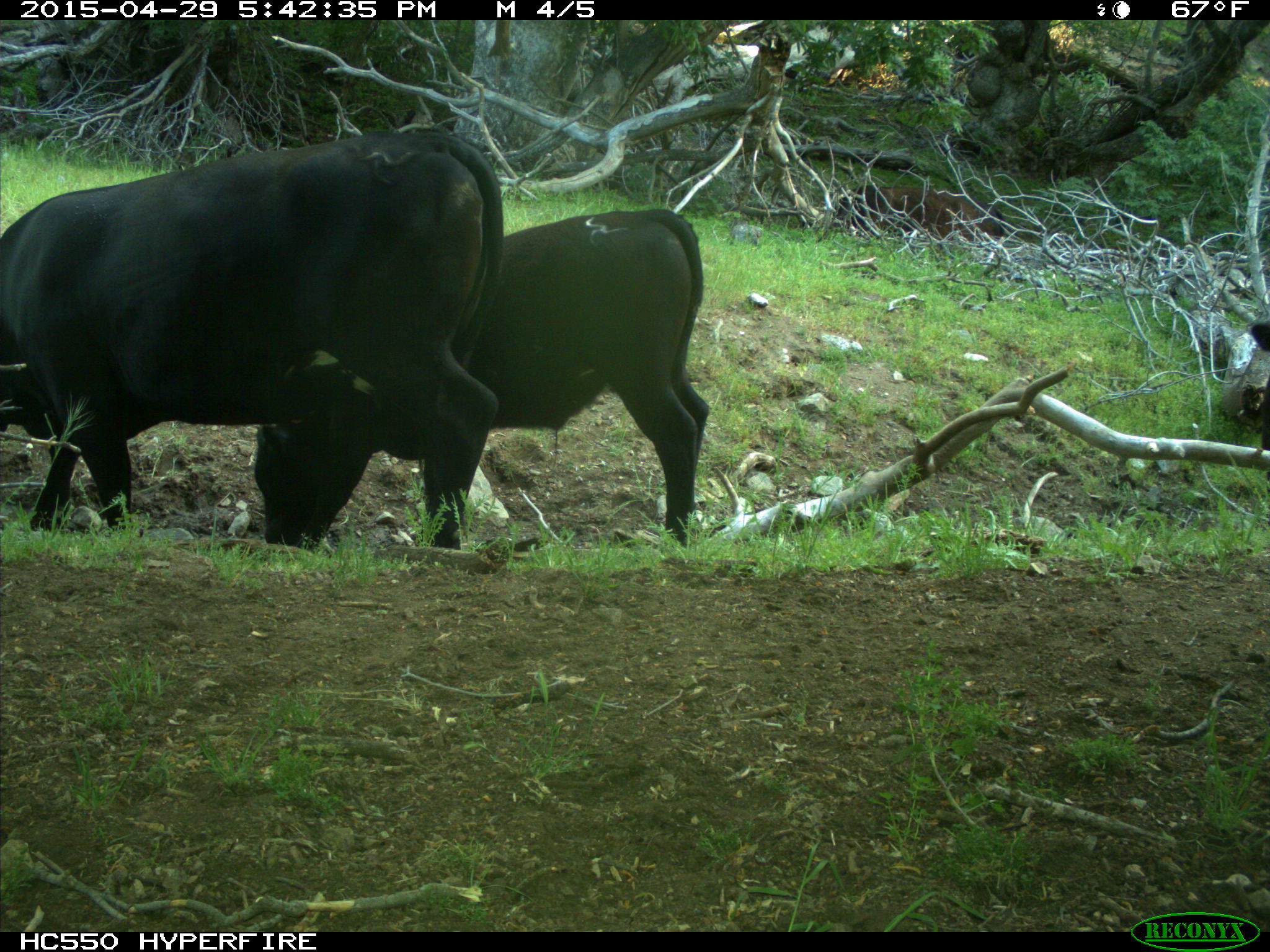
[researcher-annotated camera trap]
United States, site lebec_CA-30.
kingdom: Animalia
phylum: Chordata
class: Mammalia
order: Artiodactyla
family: Bovidae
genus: Bos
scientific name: Bos taurus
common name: domestic cow